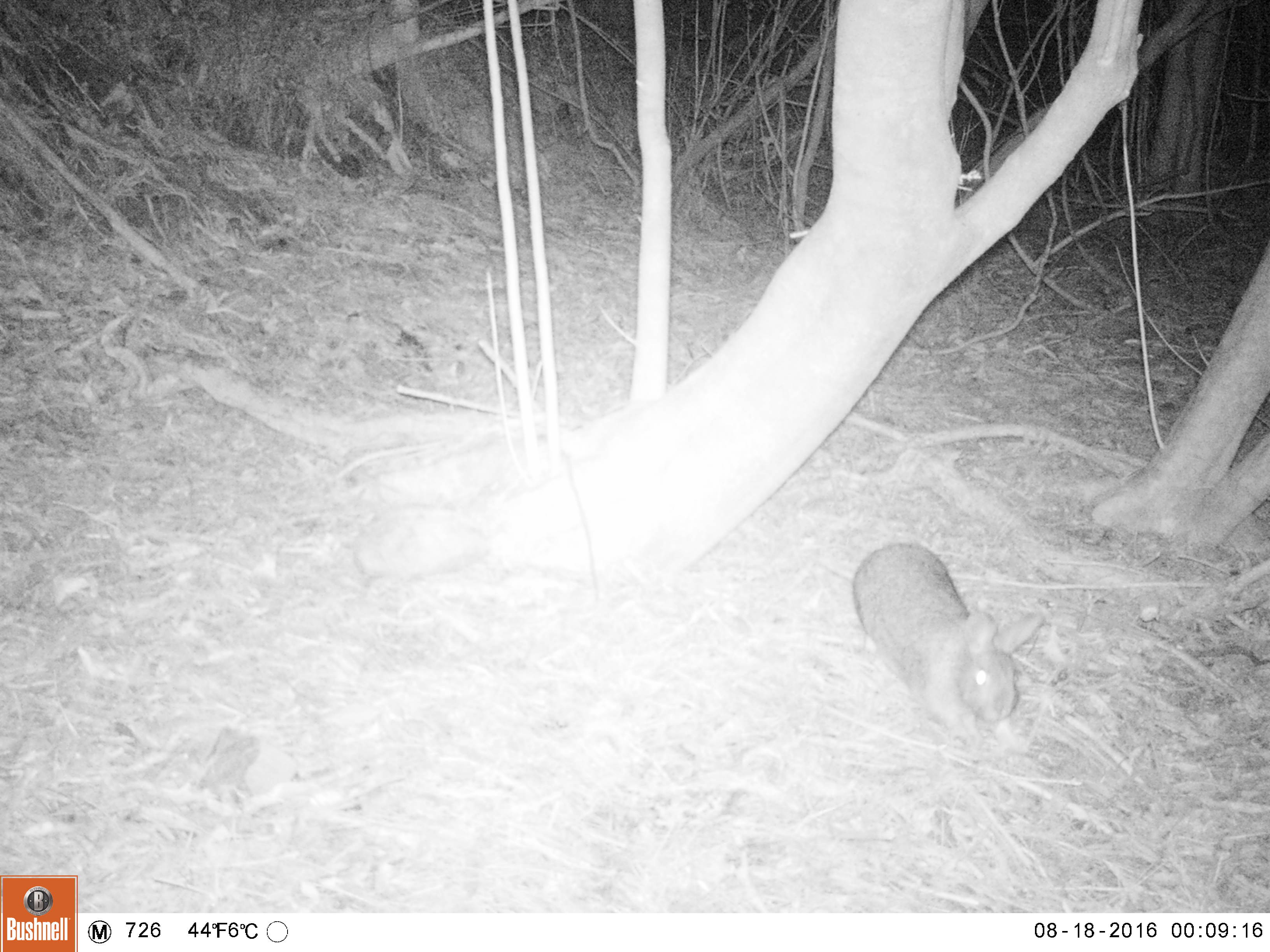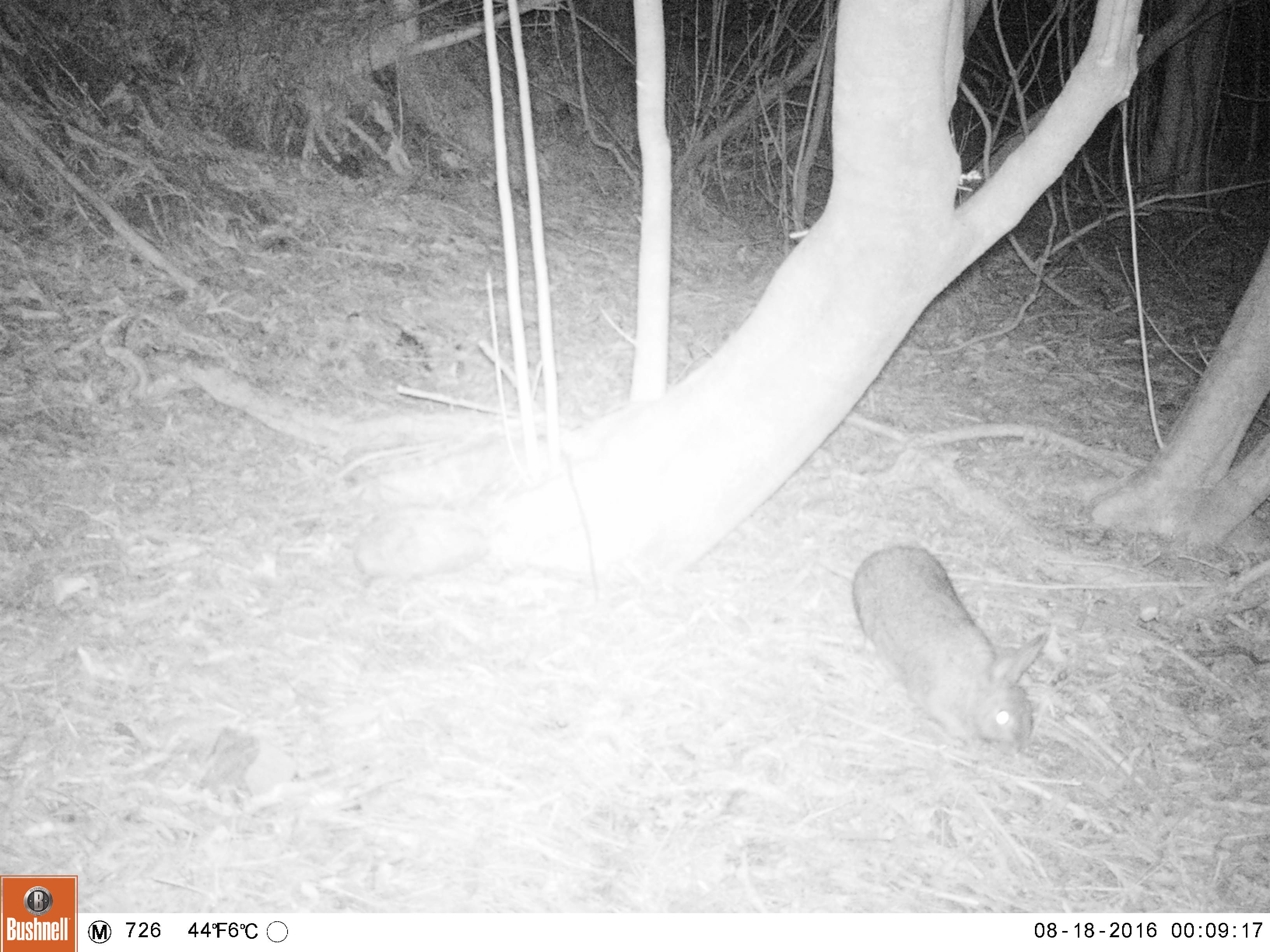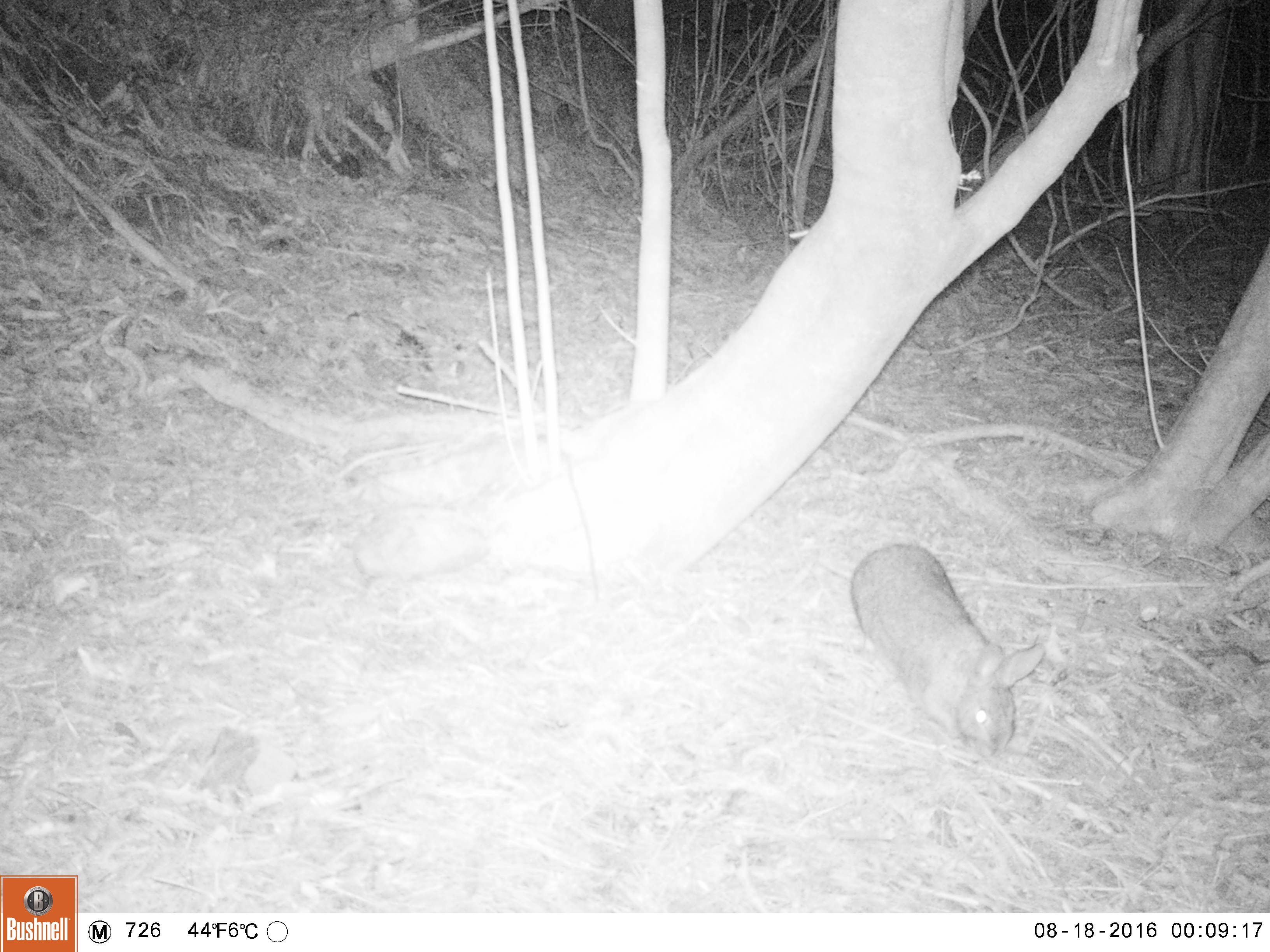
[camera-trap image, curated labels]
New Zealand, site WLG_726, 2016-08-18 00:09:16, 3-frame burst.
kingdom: Animalia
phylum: Chordata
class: Mammalia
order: Lagomorpha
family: Leporidae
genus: Oryctolagus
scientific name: Oryctolagus cuniculus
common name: european rabbit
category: rabbit